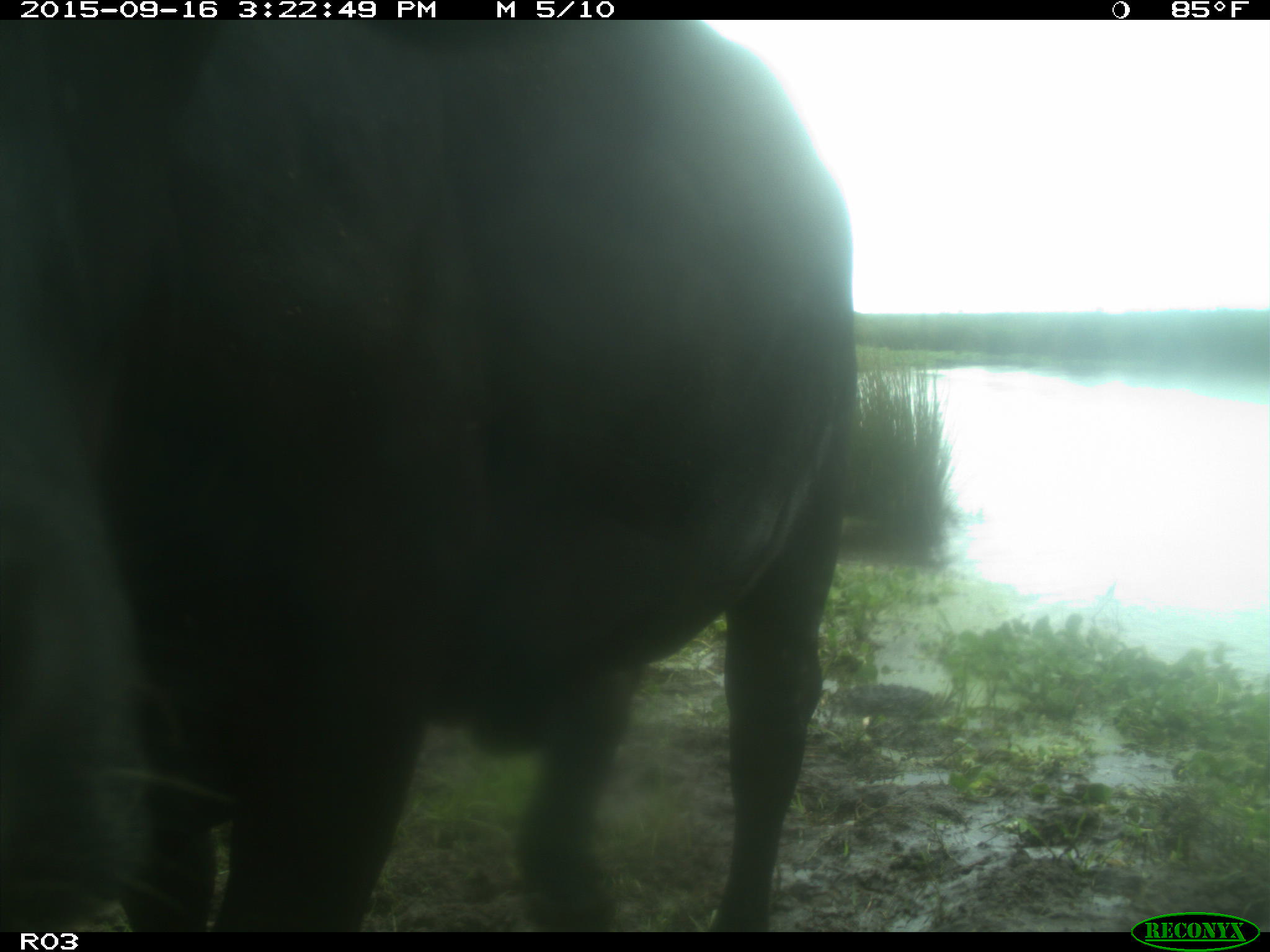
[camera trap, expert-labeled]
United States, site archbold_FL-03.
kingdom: Animalia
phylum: Chordata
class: Mammalia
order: Artiodactyla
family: Bovidae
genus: Bos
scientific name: Bos taurus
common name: domestic cow